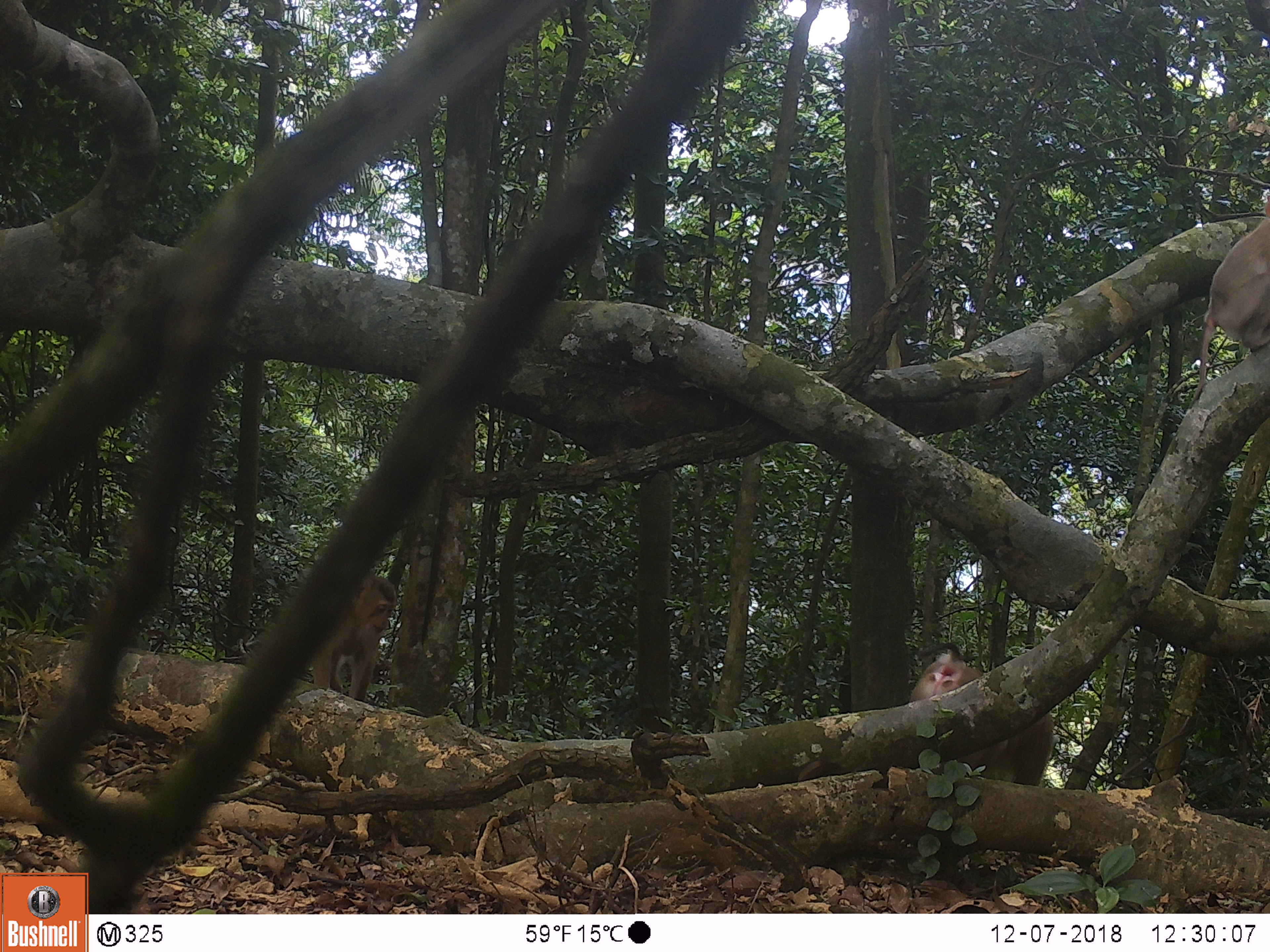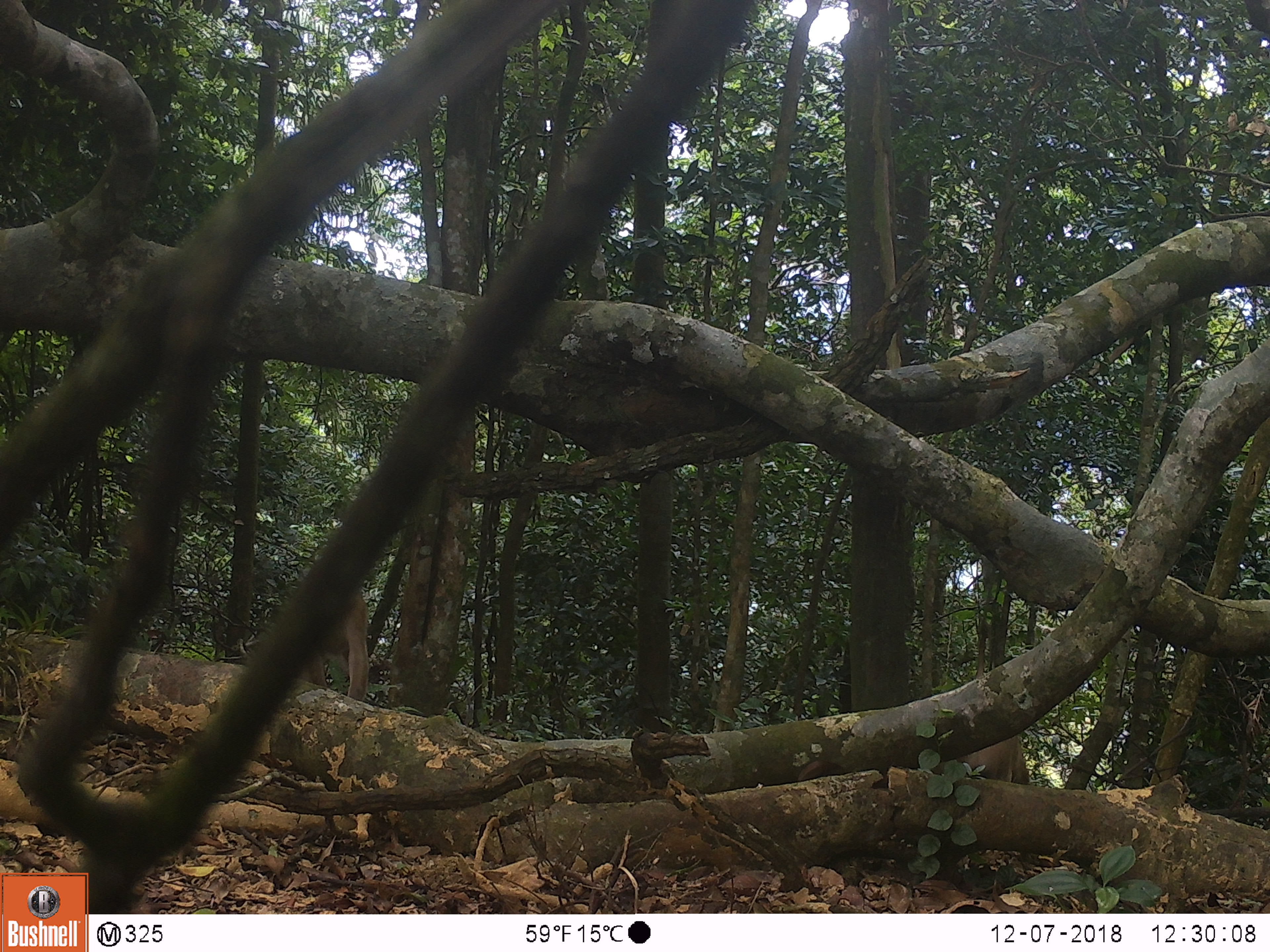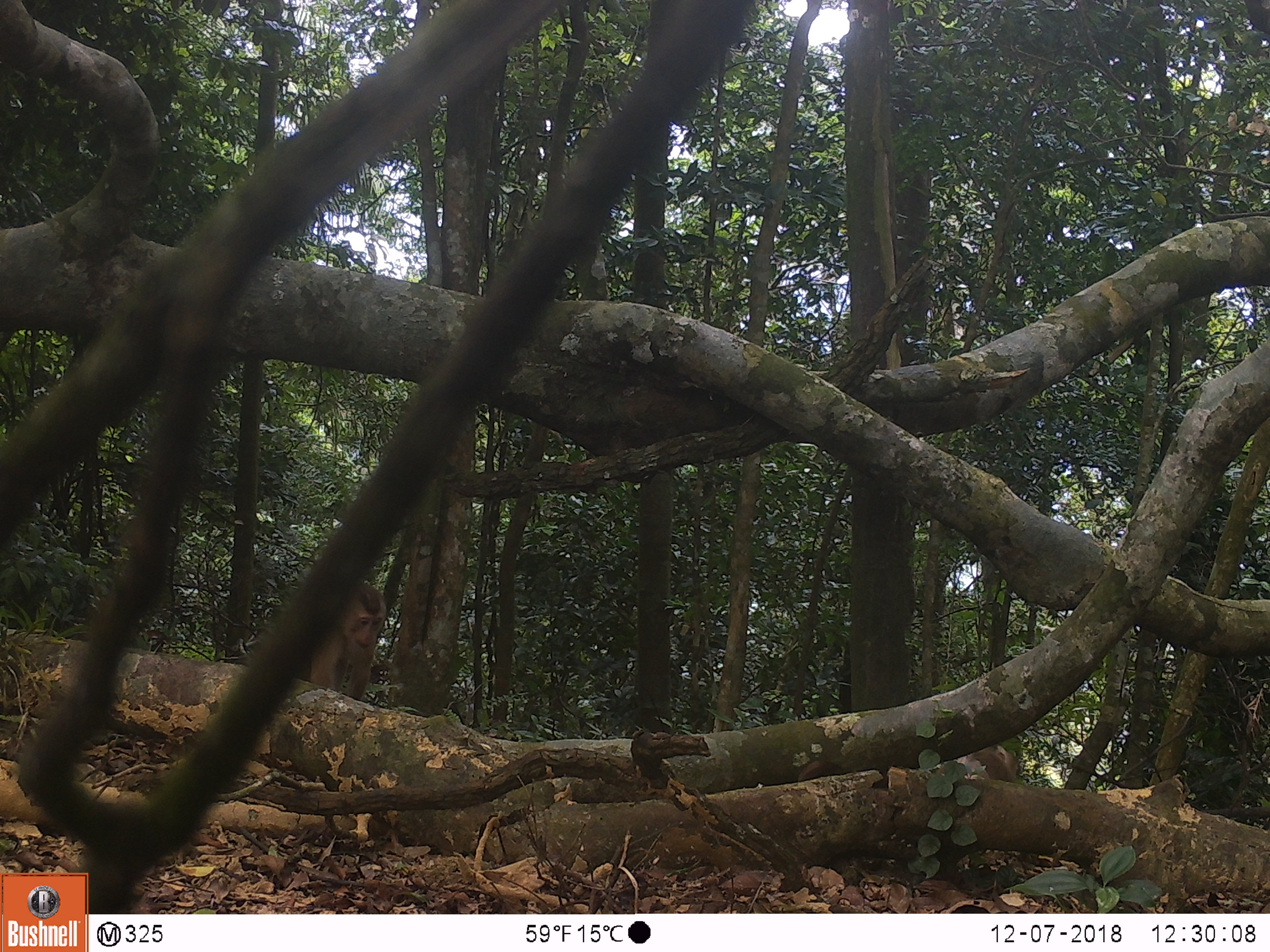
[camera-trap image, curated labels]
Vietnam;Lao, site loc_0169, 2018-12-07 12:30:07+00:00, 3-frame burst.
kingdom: Animalia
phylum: Chordata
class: Mammalia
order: Primates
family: Cercopithecidae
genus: Macaca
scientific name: Macaca nemestrina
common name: pig-tailed macaque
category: pig tailed macaque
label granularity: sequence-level